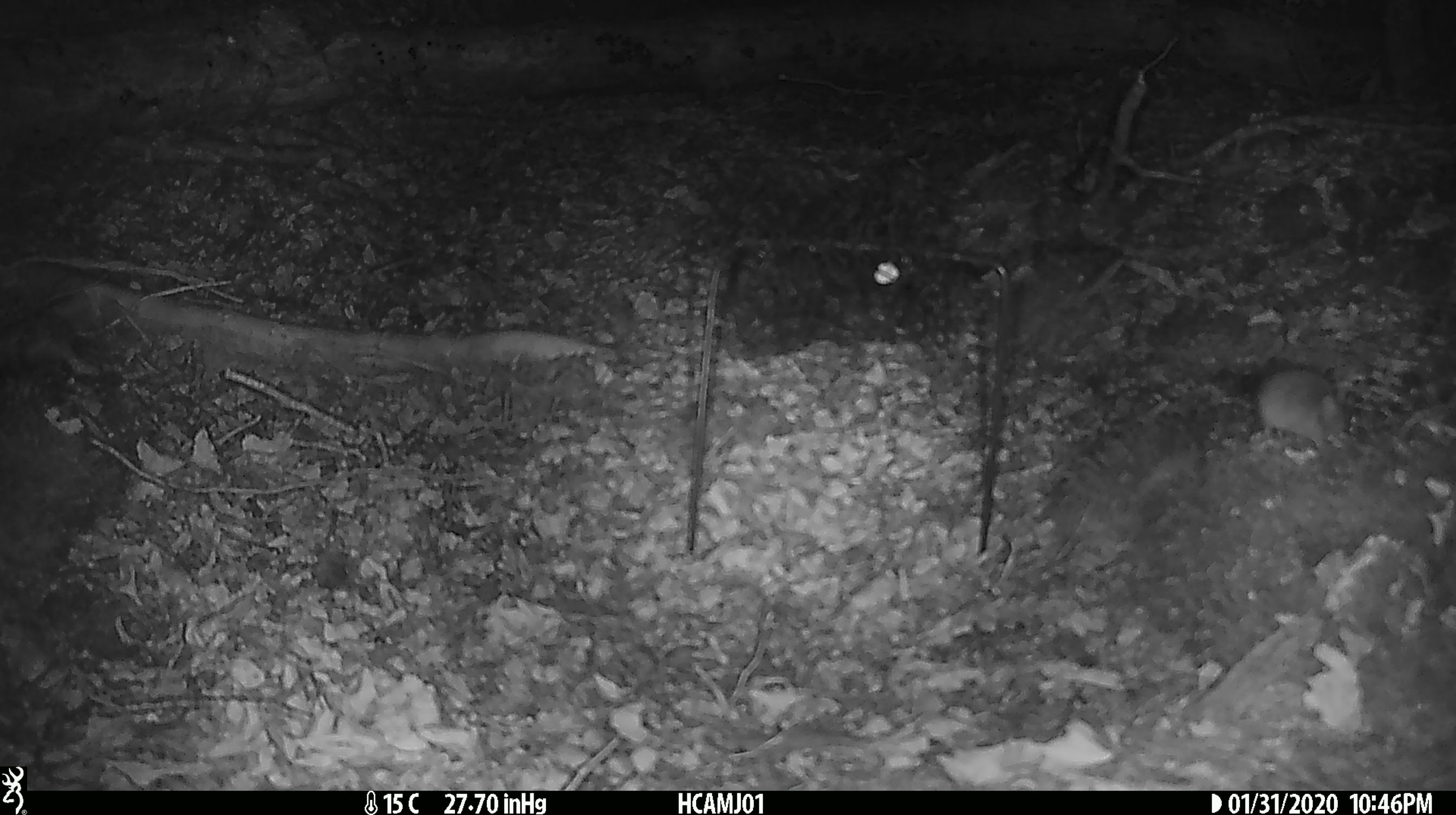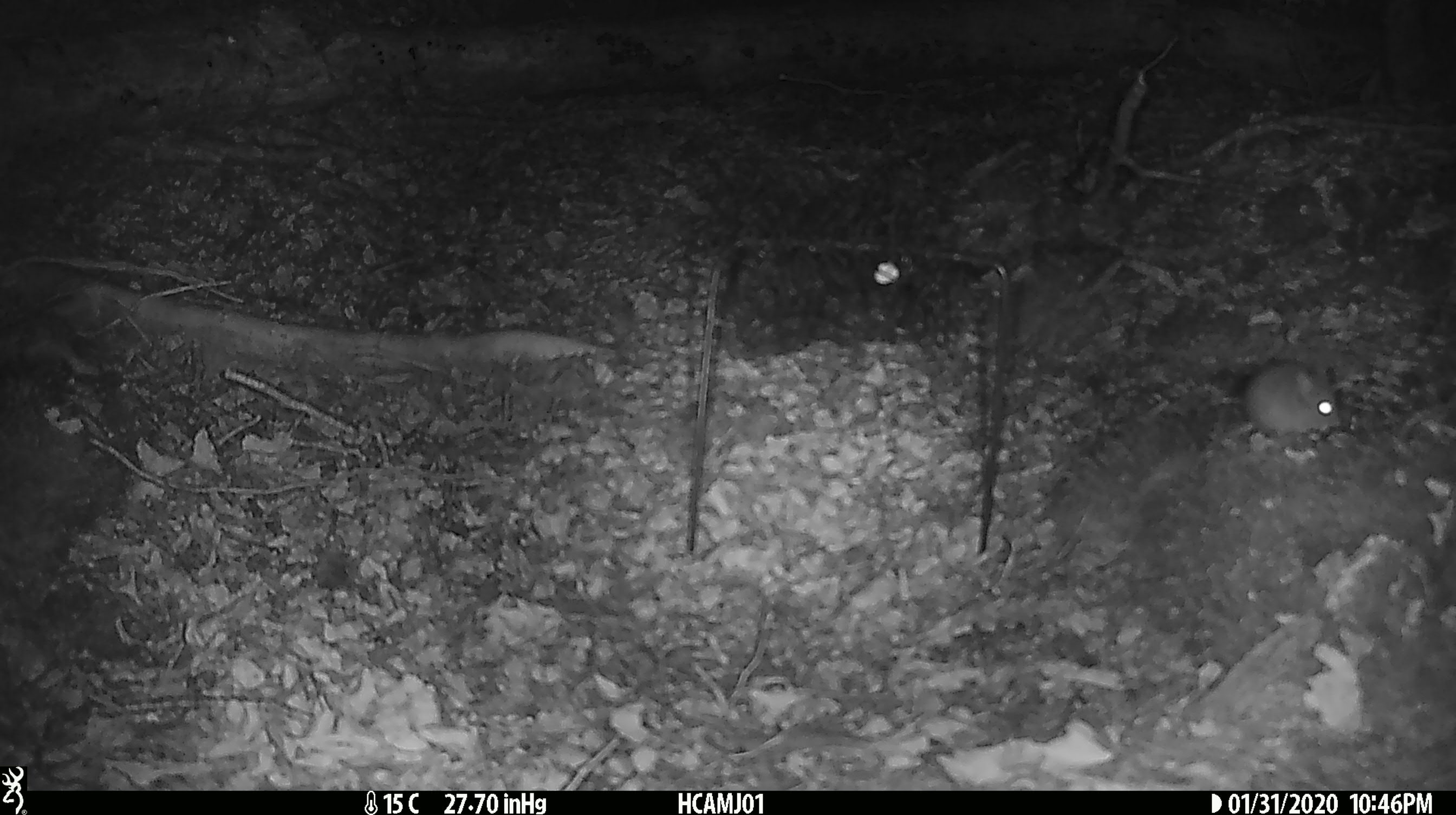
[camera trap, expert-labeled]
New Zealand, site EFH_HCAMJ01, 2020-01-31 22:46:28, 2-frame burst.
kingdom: Animalia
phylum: Chordata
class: Mammalia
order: Rodentia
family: Muridae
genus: Mus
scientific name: Mus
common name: mouse